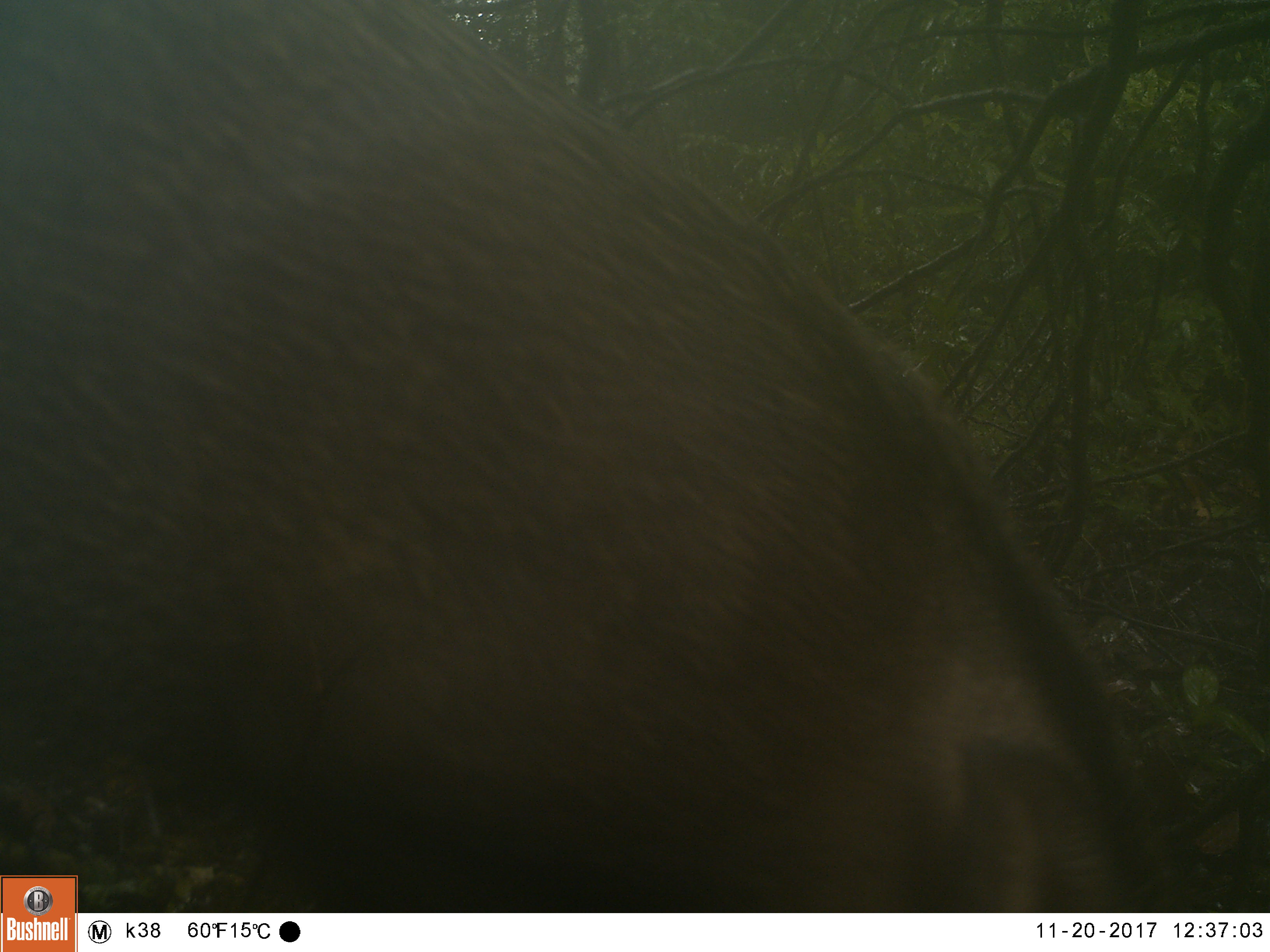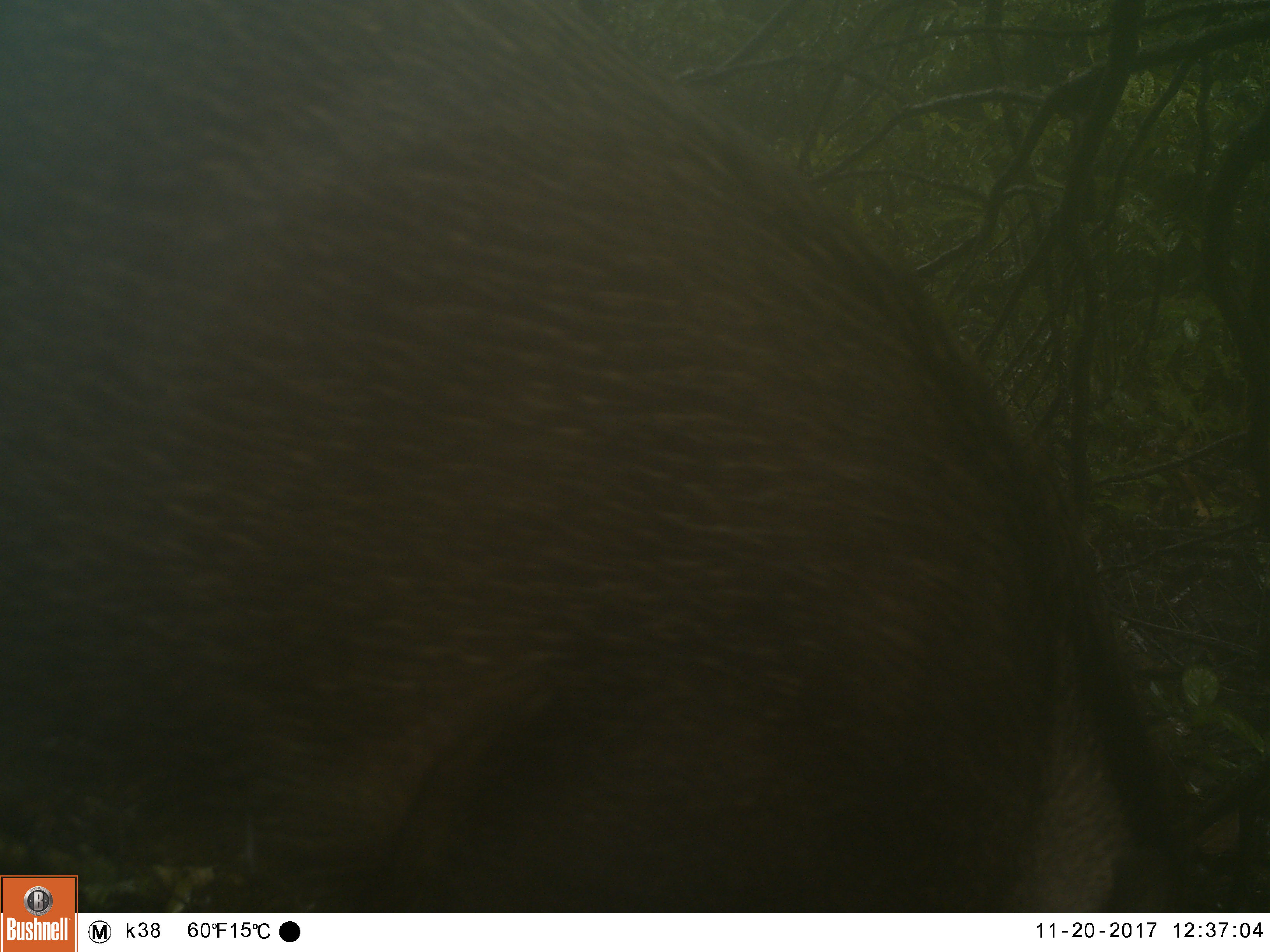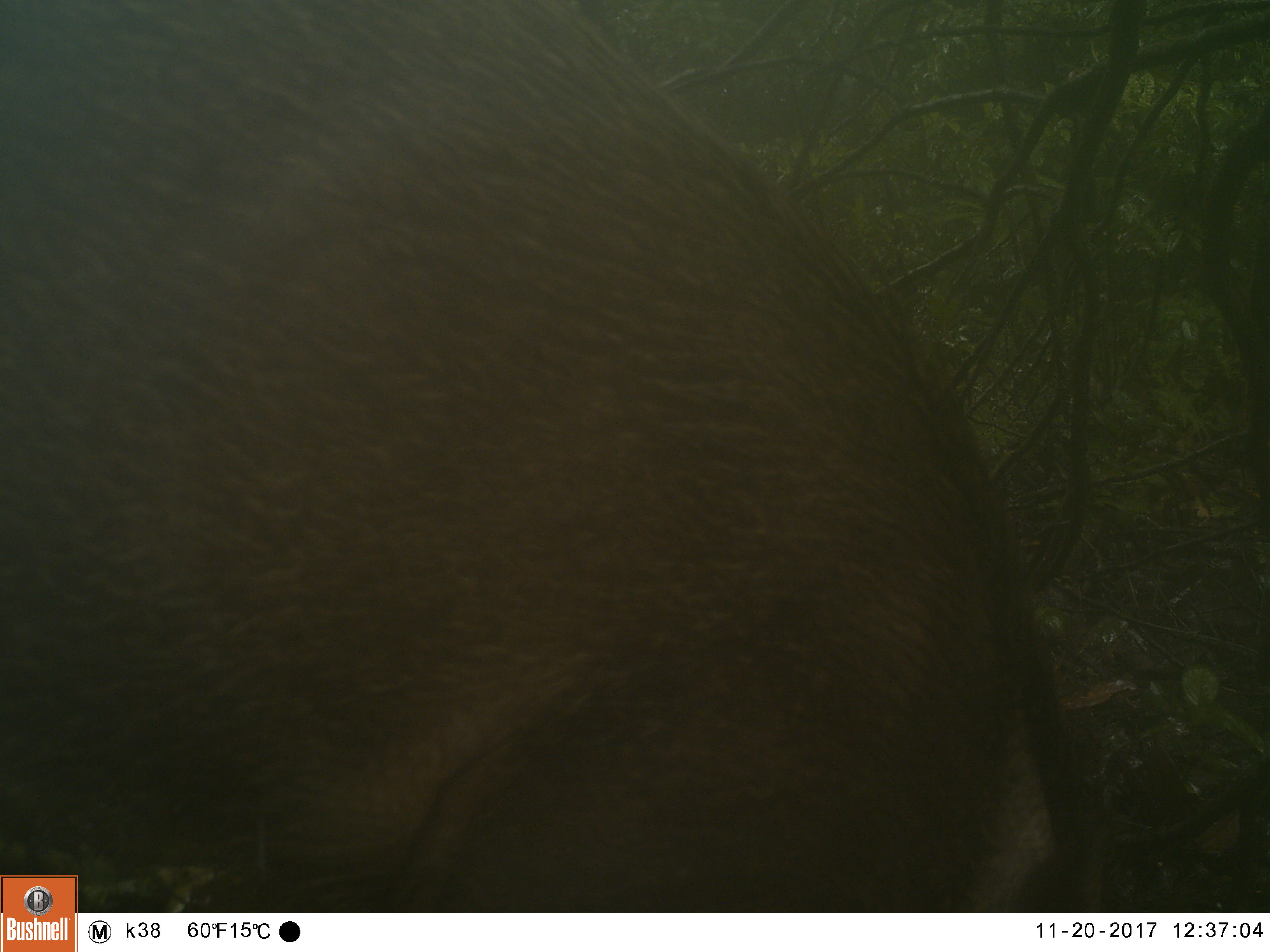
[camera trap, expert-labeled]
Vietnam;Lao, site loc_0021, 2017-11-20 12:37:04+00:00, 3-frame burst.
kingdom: Animalia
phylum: Chordata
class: Mammalia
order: Artiodactyla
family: Suidae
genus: Sus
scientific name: Sus scrofa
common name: eurasian wild pig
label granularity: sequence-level